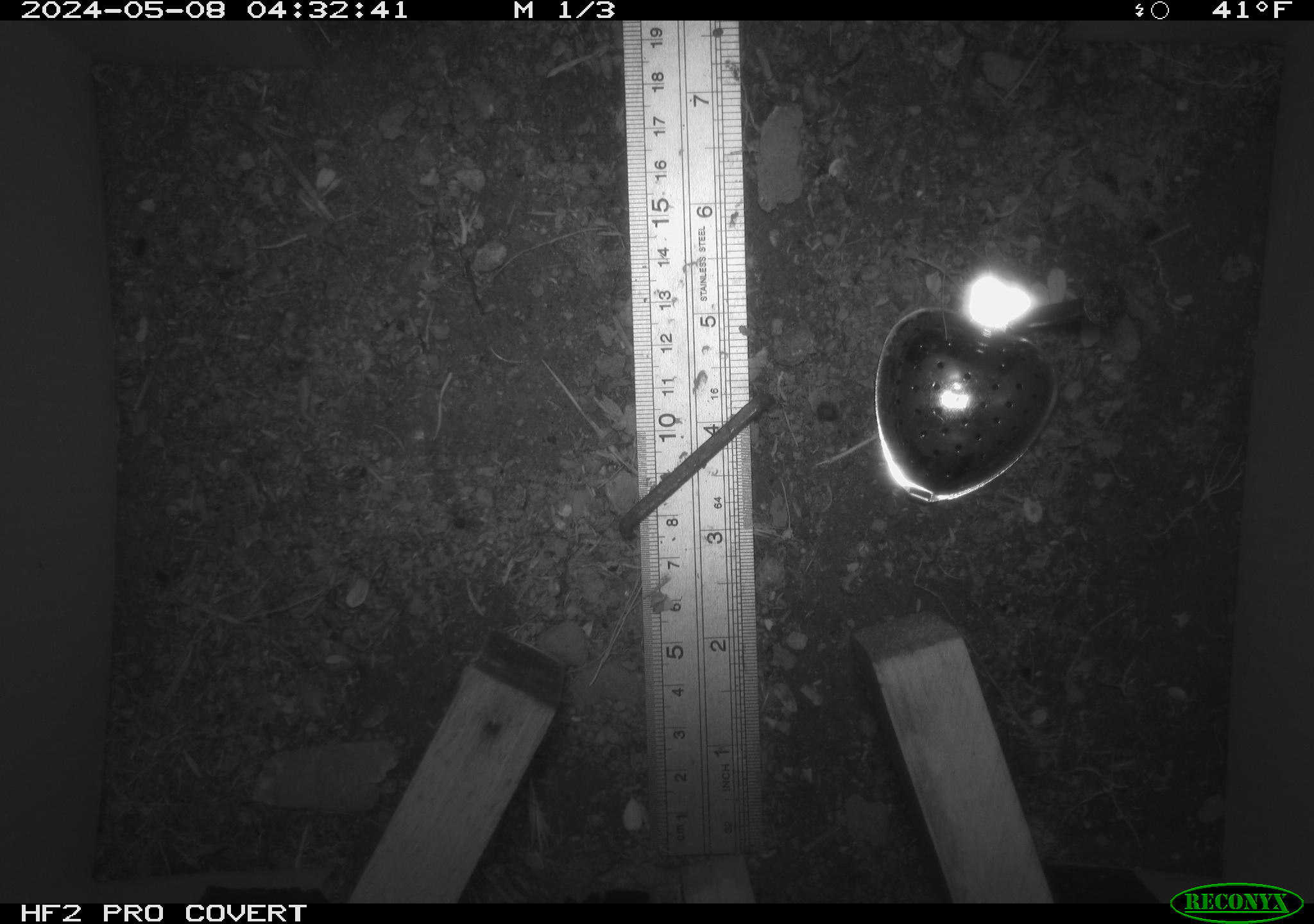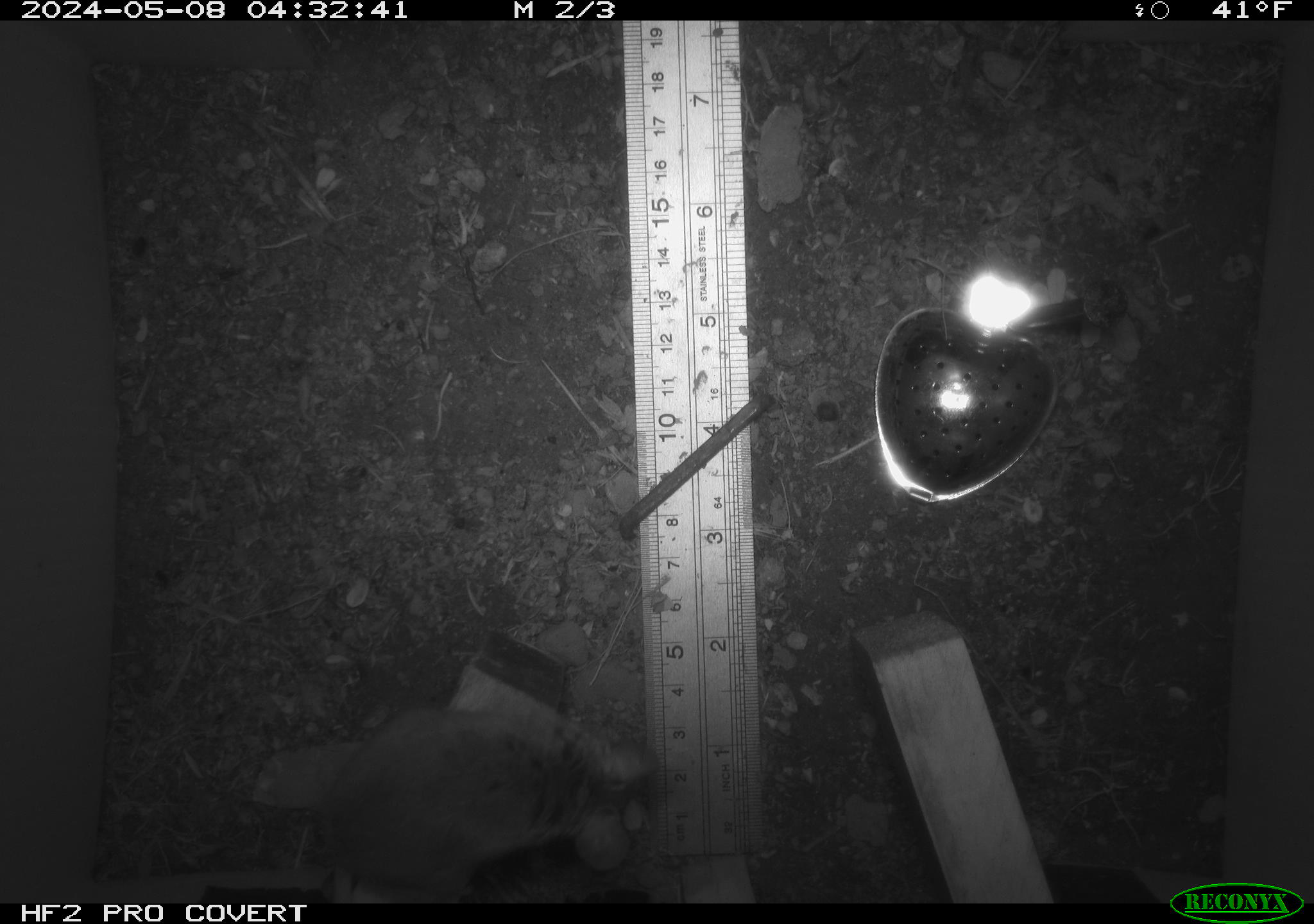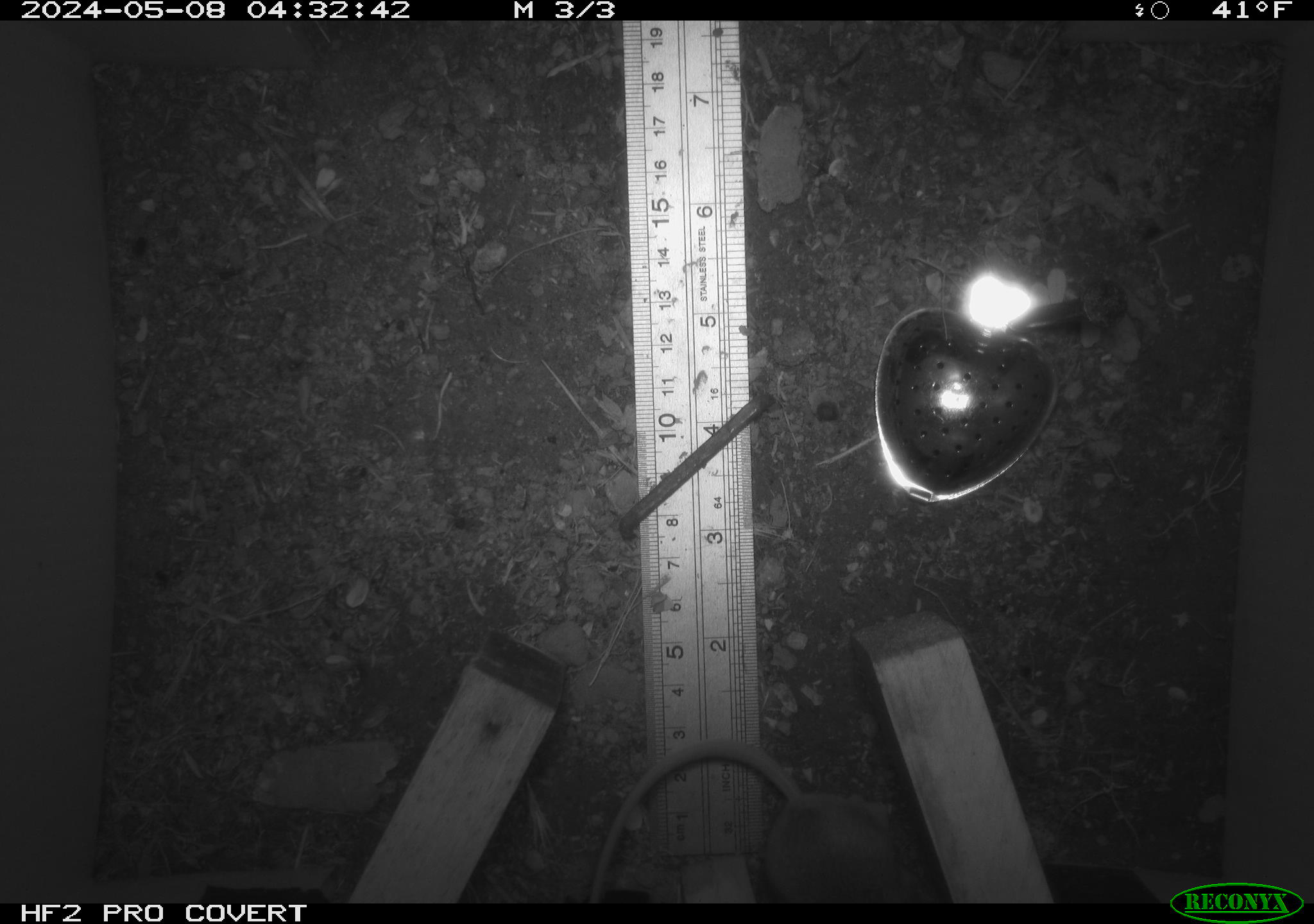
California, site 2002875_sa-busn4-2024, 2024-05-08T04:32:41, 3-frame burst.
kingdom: Animalia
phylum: Chordata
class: Mammalia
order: Rodentia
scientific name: Rodentia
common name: rodent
Rodent (Rodentia).